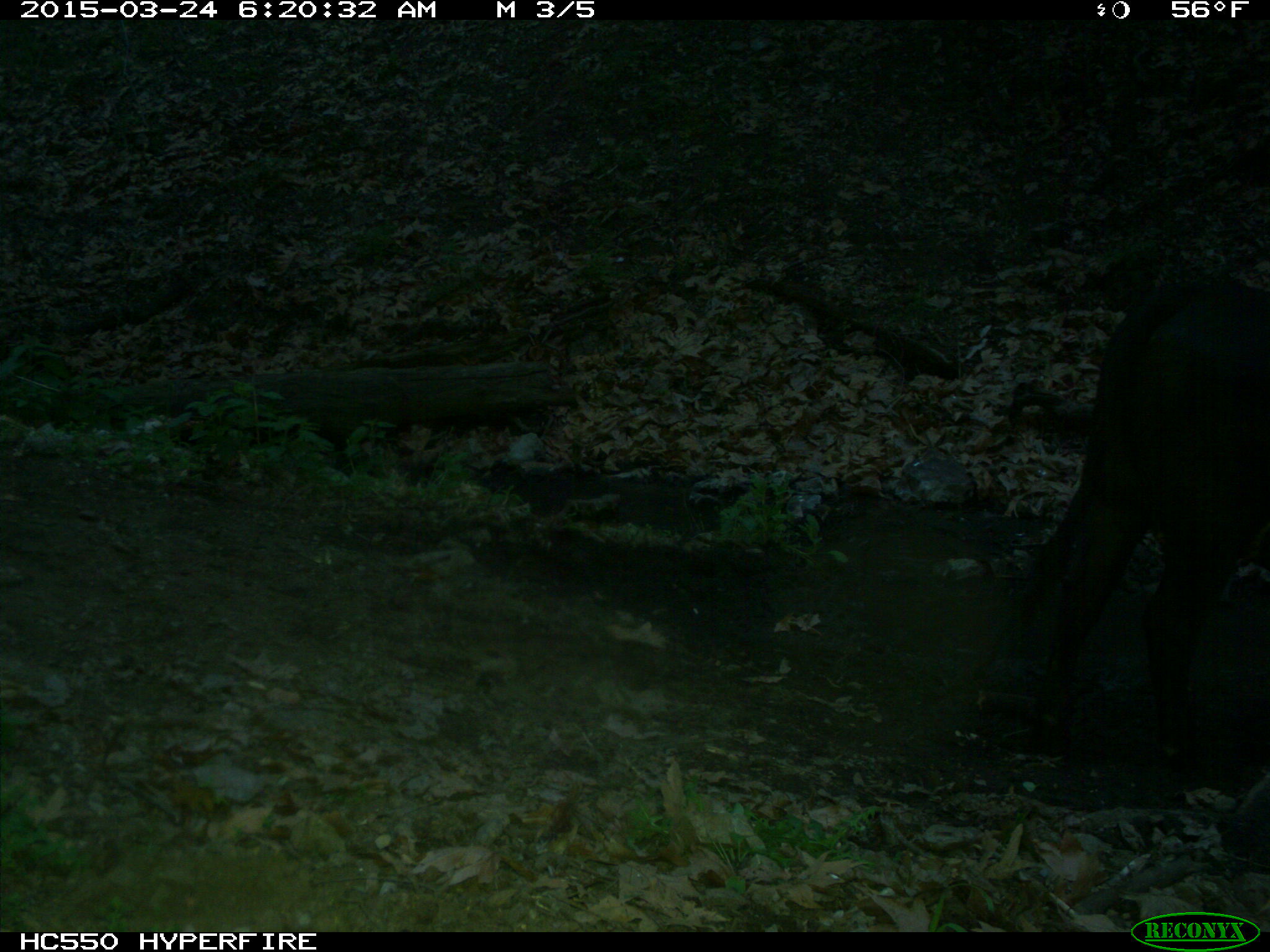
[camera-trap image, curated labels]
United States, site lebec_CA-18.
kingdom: Animalia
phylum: Chordata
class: Mammalia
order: Artiodactyla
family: Bovidae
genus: Bos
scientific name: Bos taurus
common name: domestic cow